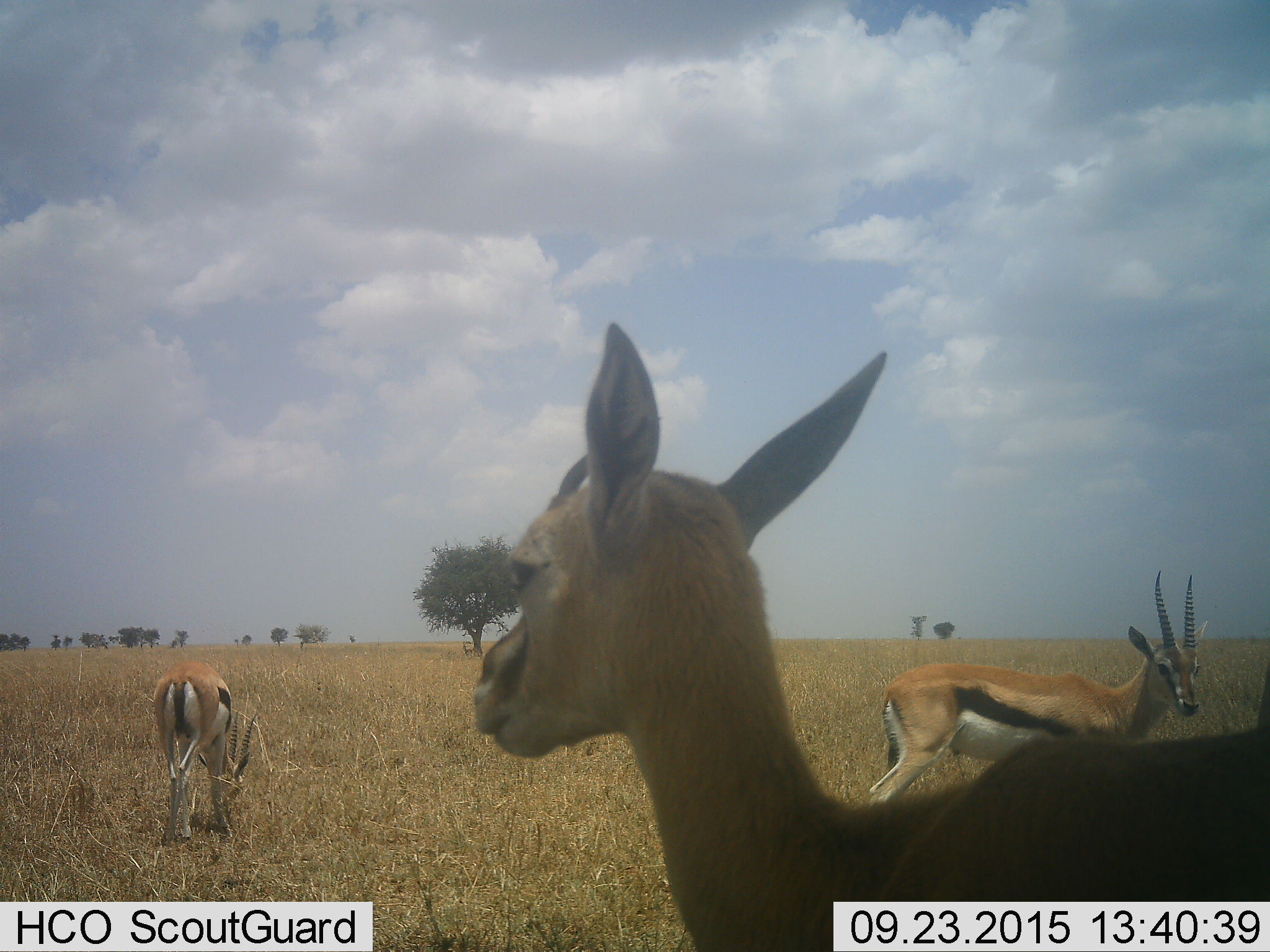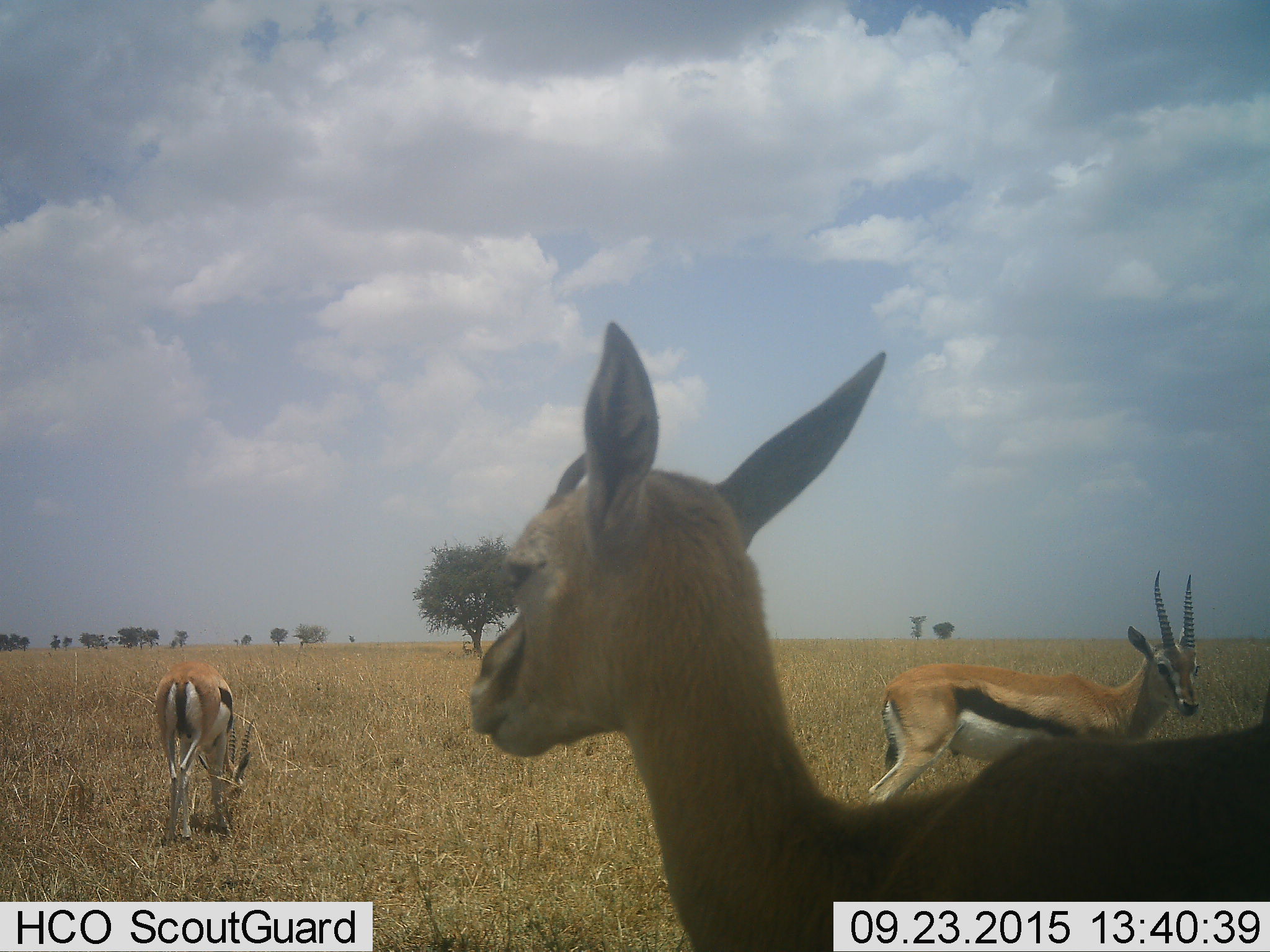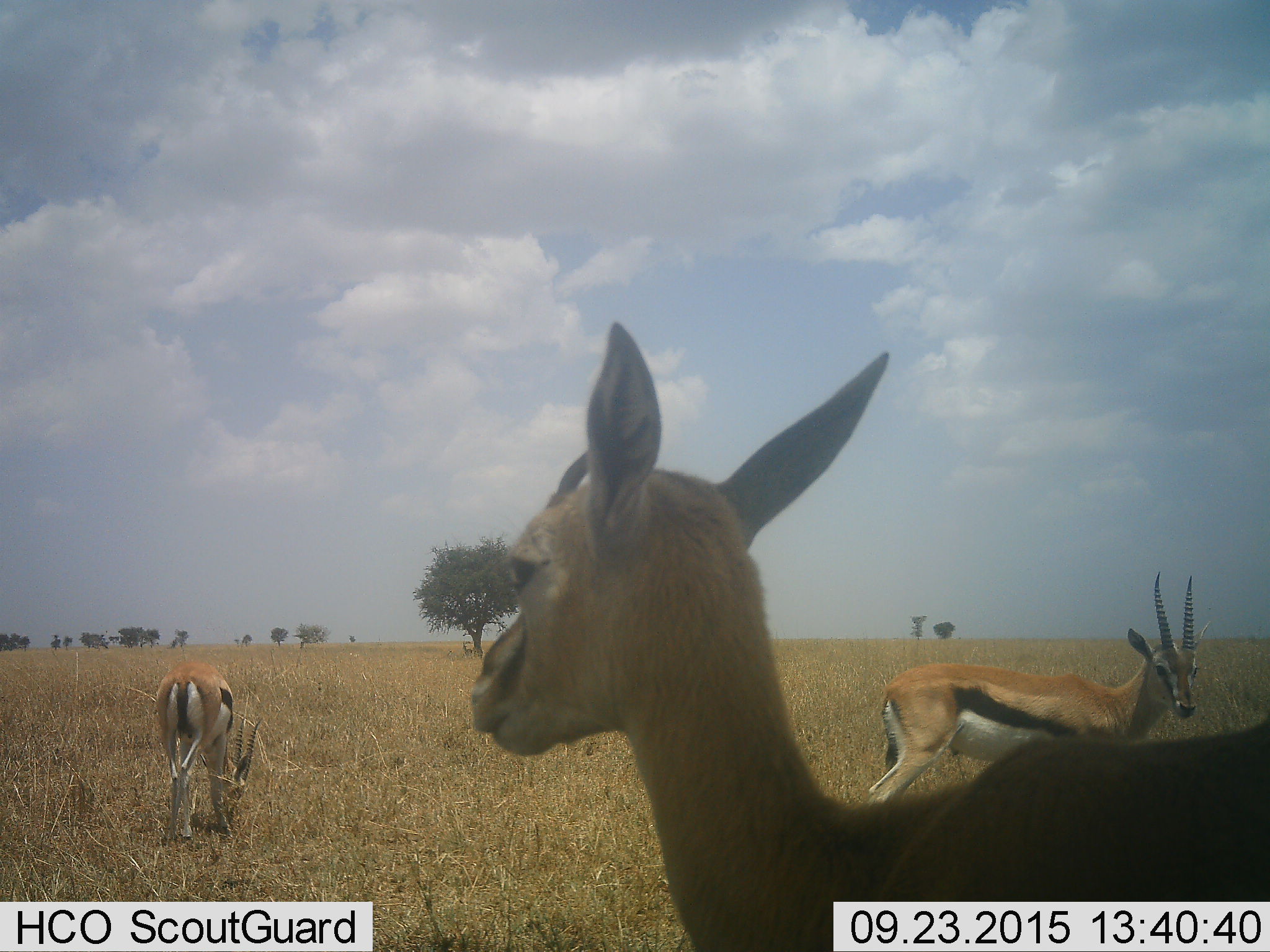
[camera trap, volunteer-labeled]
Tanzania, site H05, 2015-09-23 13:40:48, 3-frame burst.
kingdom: Animalia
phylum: Chordata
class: Mammalia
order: Artiodactyla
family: Bovidae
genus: Eudorcas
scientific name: Eudorcas thomsonii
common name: thomson's gazelle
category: gazellethomsons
Gazellethomsons (thomson's gazelle) (Eudorcas thomsonii), count 3. Behavior (volunteer vote fractions): standing 100%, resting 0%, moving 0%, interacting 0%. Young present (vote fraction): 11%. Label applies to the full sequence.